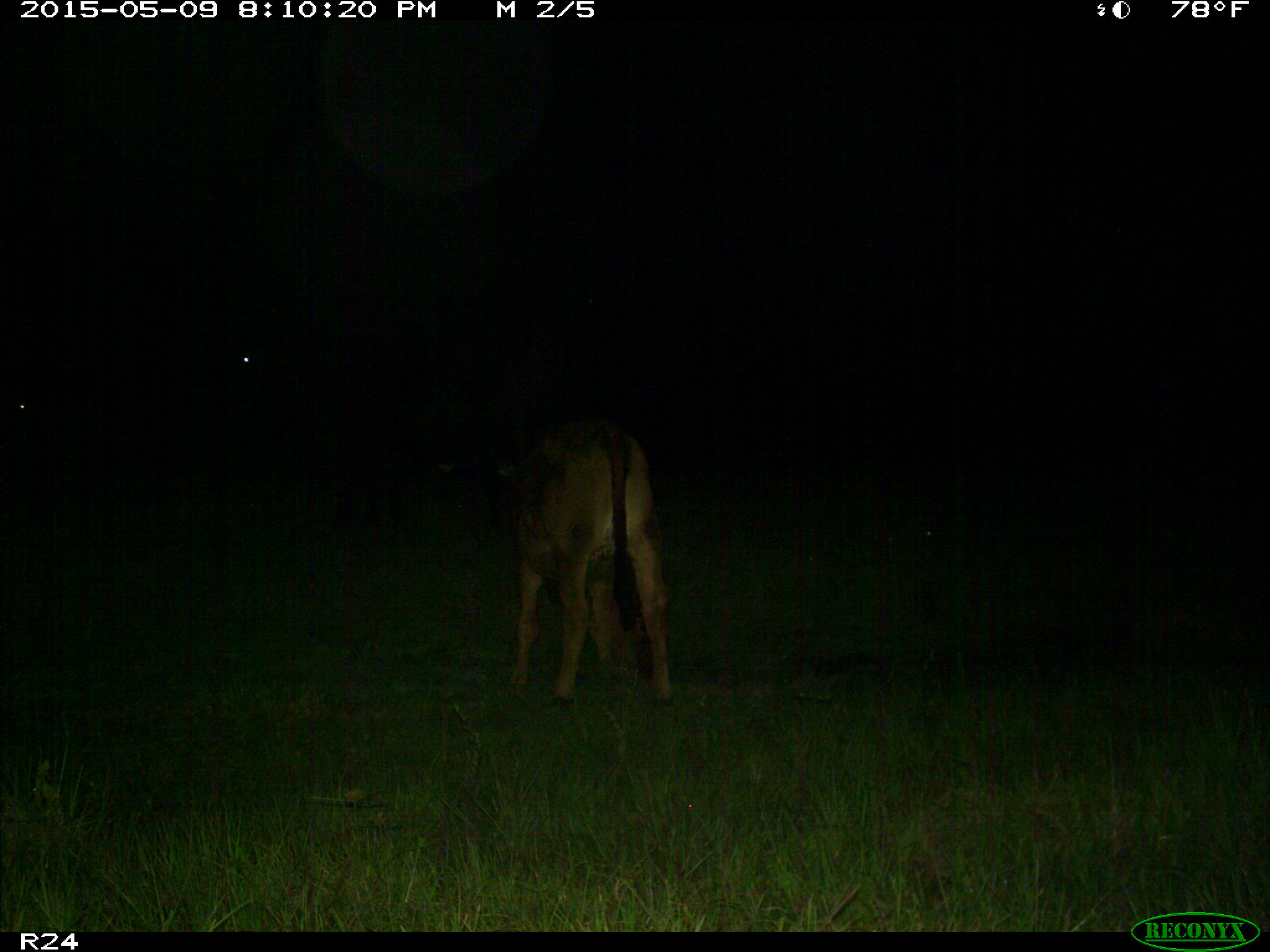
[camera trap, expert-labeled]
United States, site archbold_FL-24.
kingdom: Animalia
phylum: Chordata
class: Mammalia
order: Artiodactyla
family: Bovidae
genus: Bos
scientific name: Bos taurus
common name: domestic cow